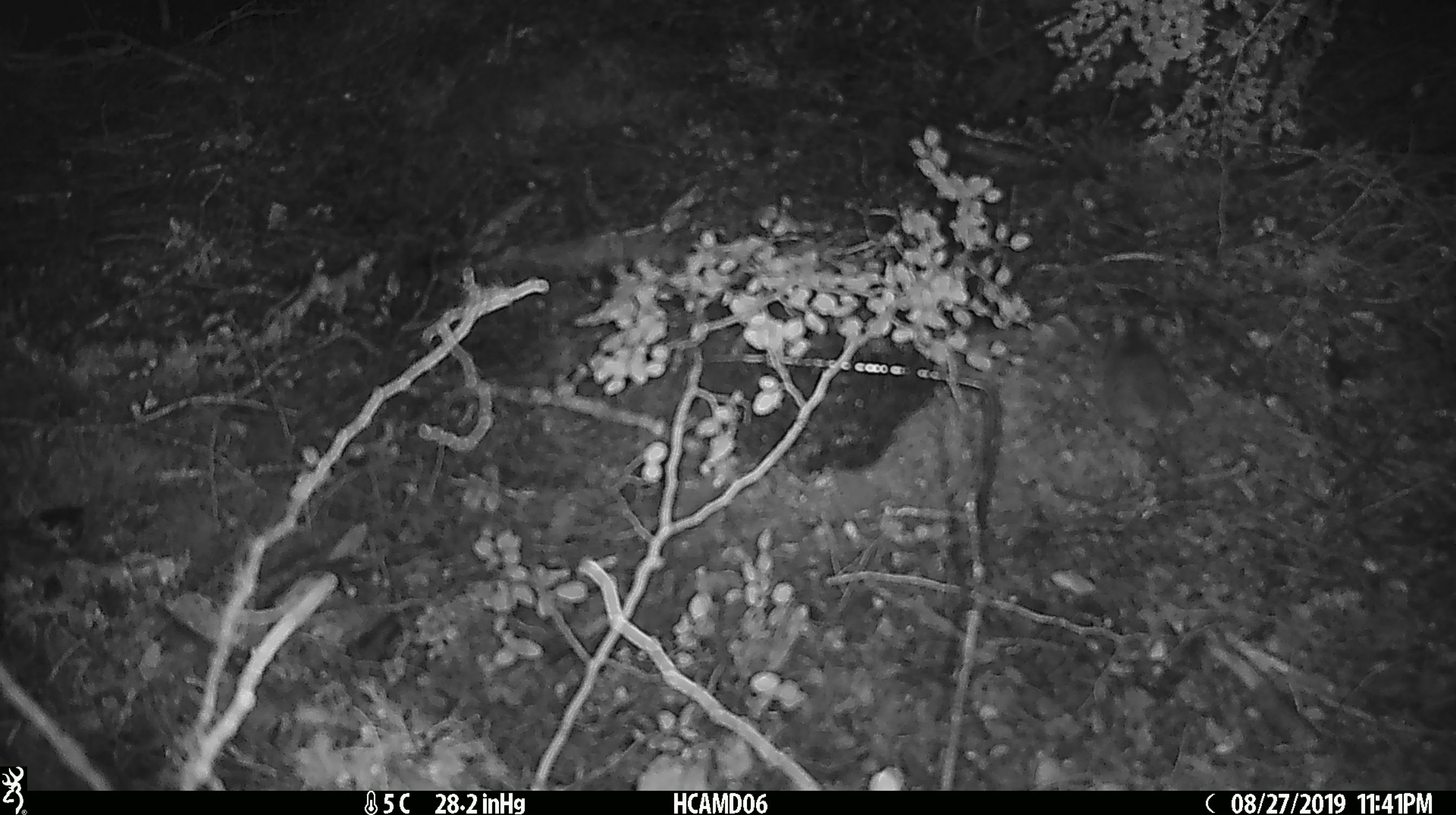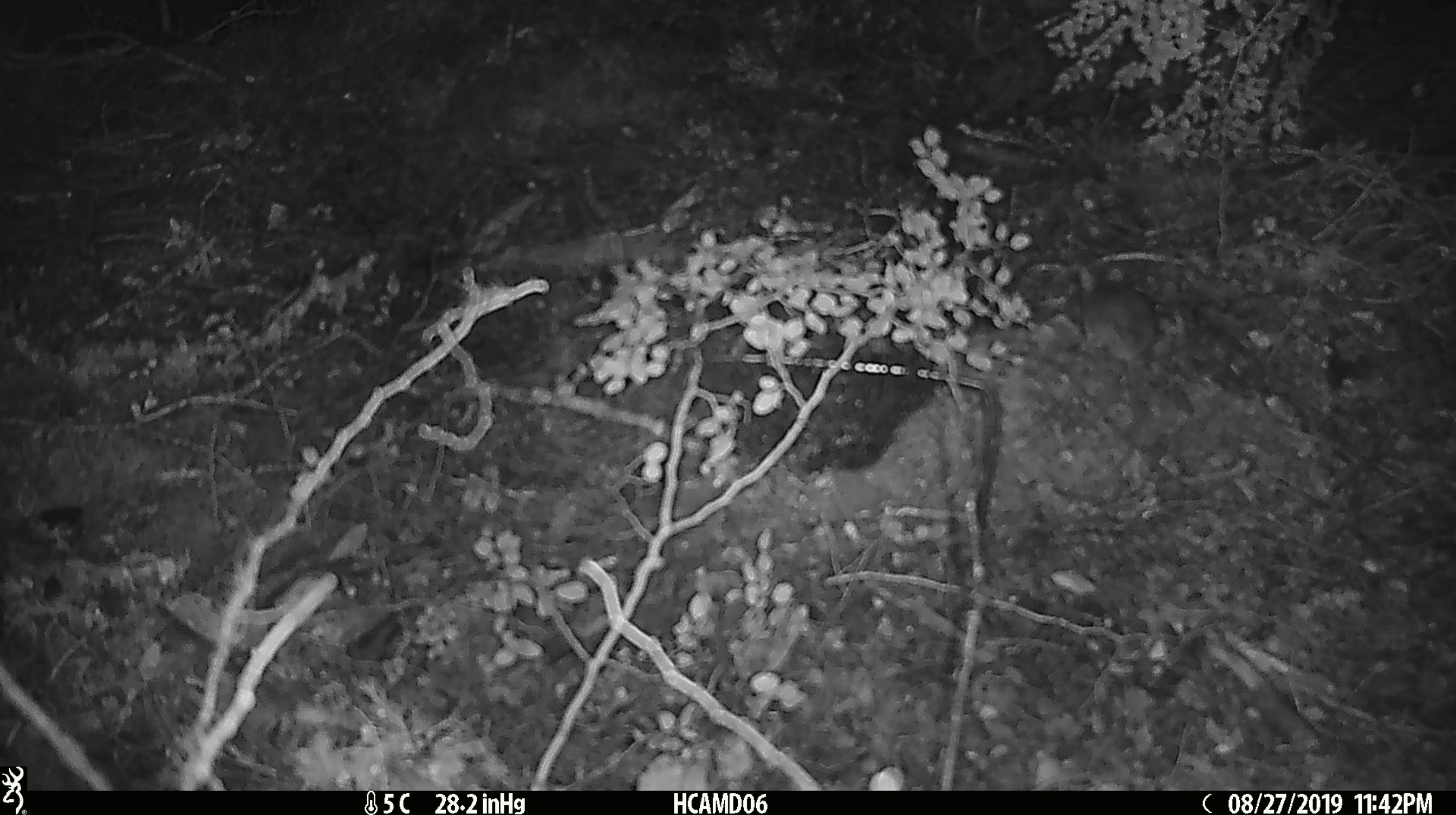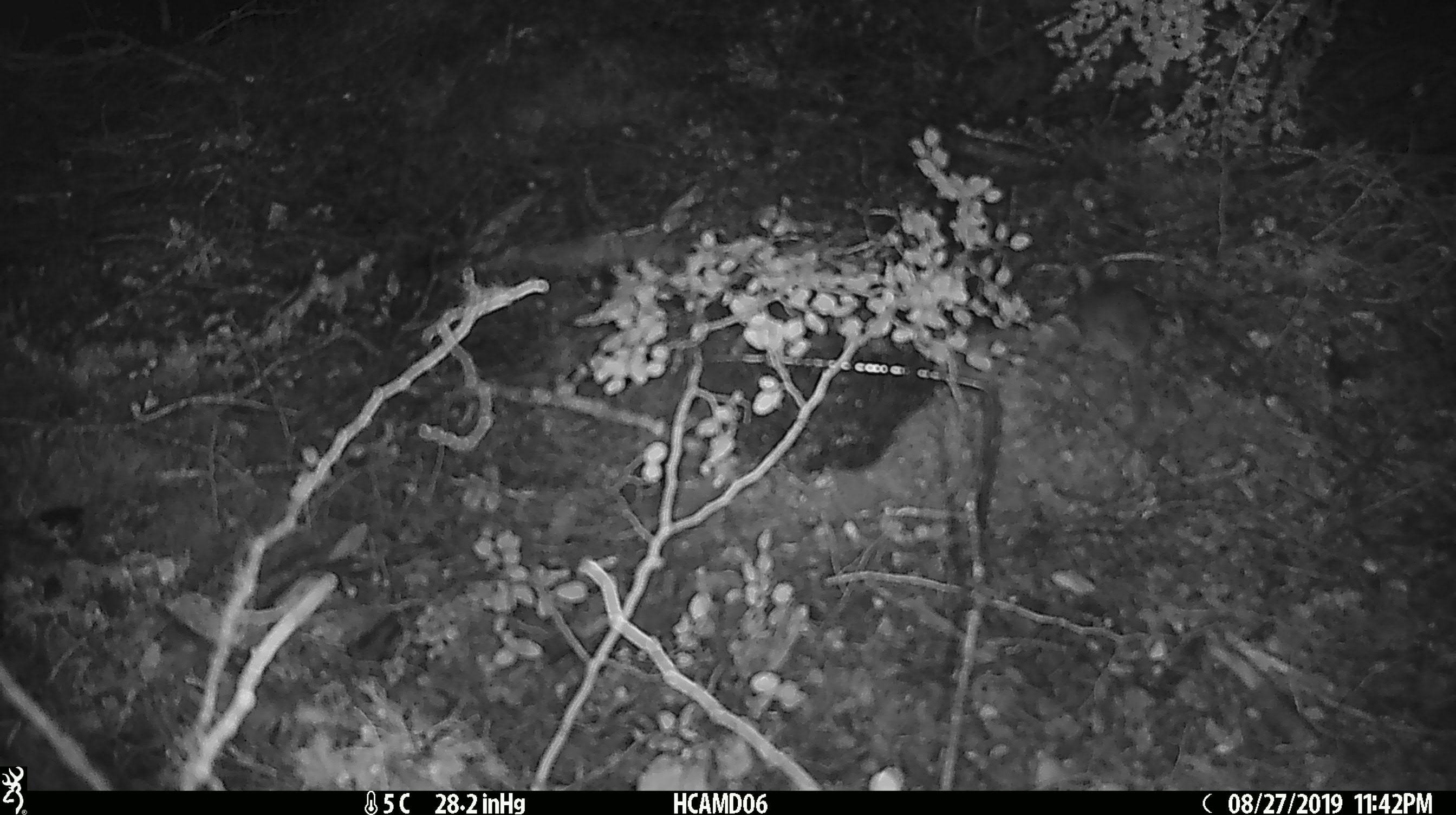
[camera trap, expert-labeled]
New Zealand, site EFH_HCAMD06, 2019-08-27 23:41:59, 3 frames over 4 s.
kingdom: Animalia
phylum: Chordata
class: Mammalia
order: Rodentia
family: Muridae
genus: Mus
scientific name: Mus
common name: mouse